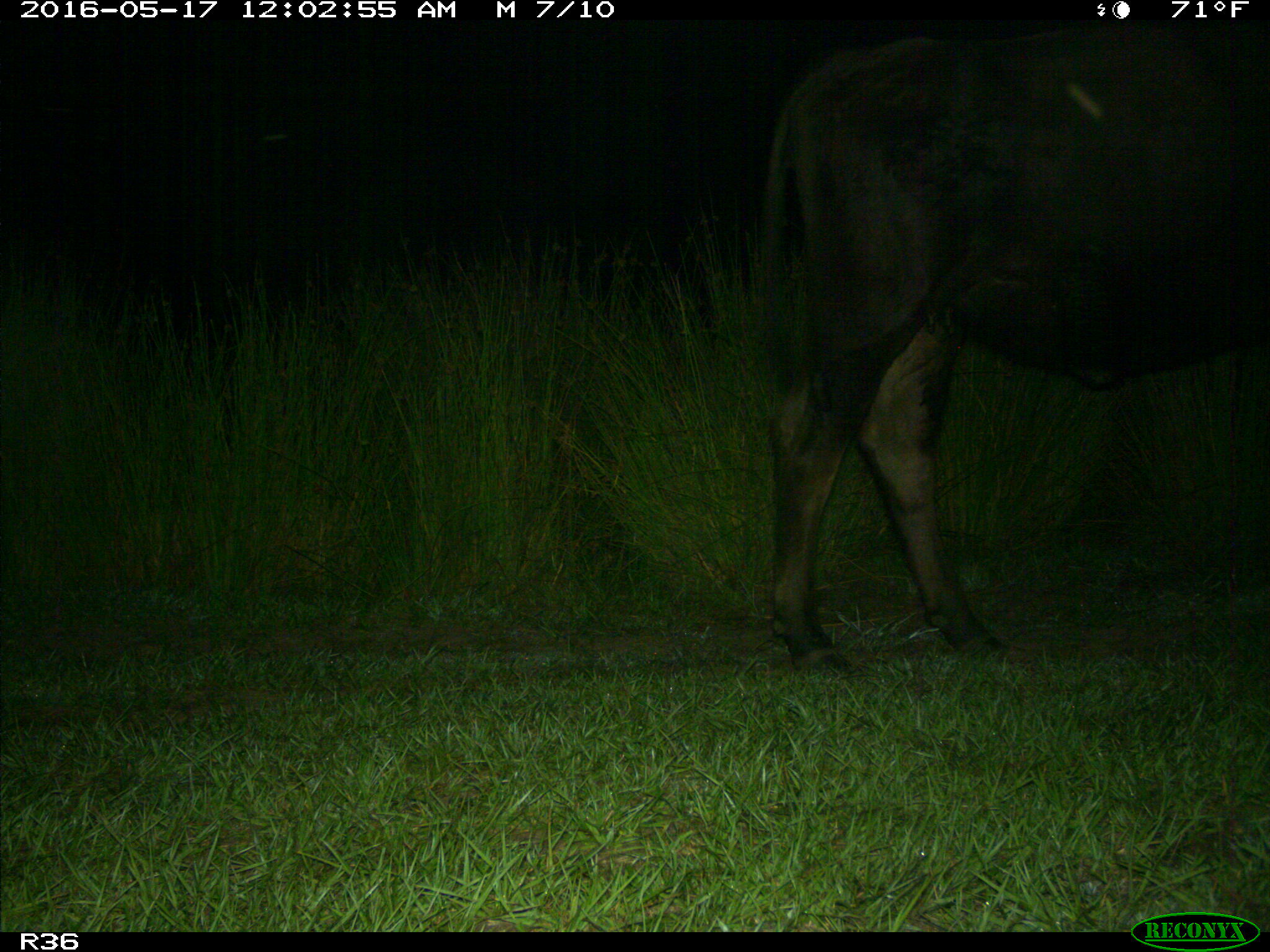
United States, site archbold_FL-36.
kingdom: Animalia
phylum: Chordata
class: Mammalia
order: Artiodactyla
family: Bovidae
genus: Bos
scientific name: Bos taurus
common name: domestic cow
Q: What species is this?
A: Bos taurus (domestic cow).